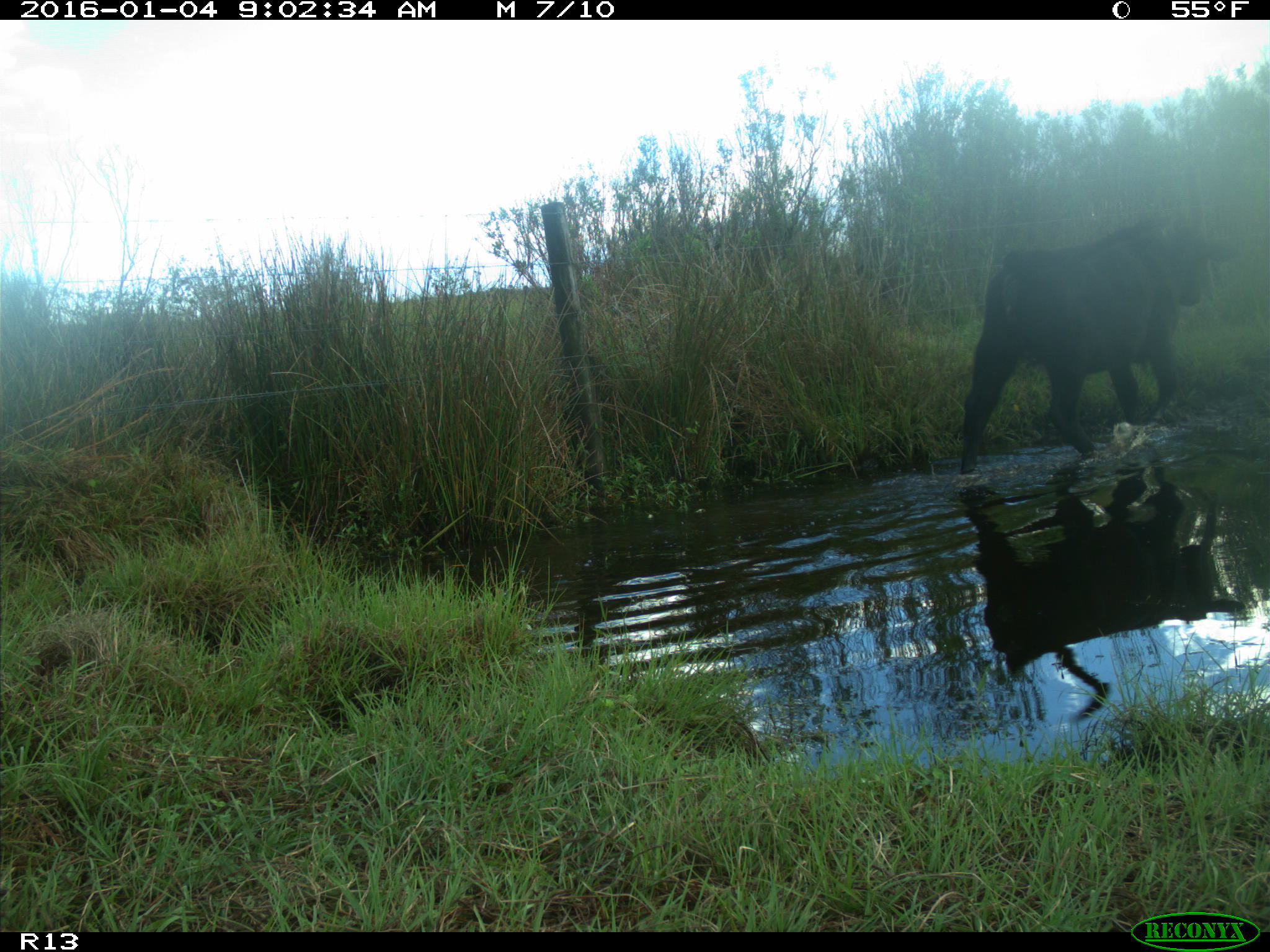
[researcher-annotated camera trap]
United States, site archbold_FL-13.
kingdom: Animalia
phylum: Chordata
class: Mammalia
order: Artiodactyla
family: Bovidae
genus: Bos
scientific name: Bos taurus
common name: domestic cow